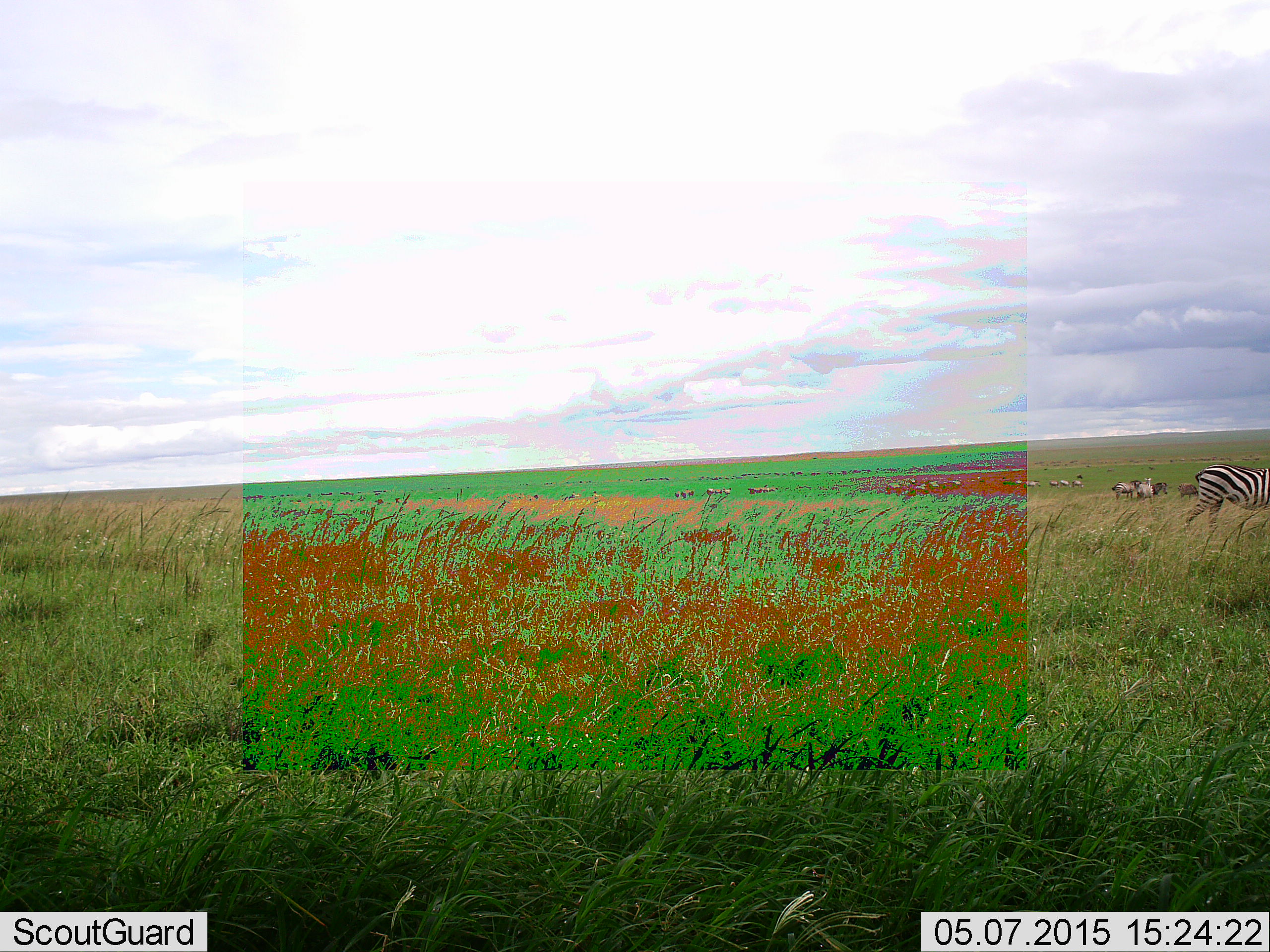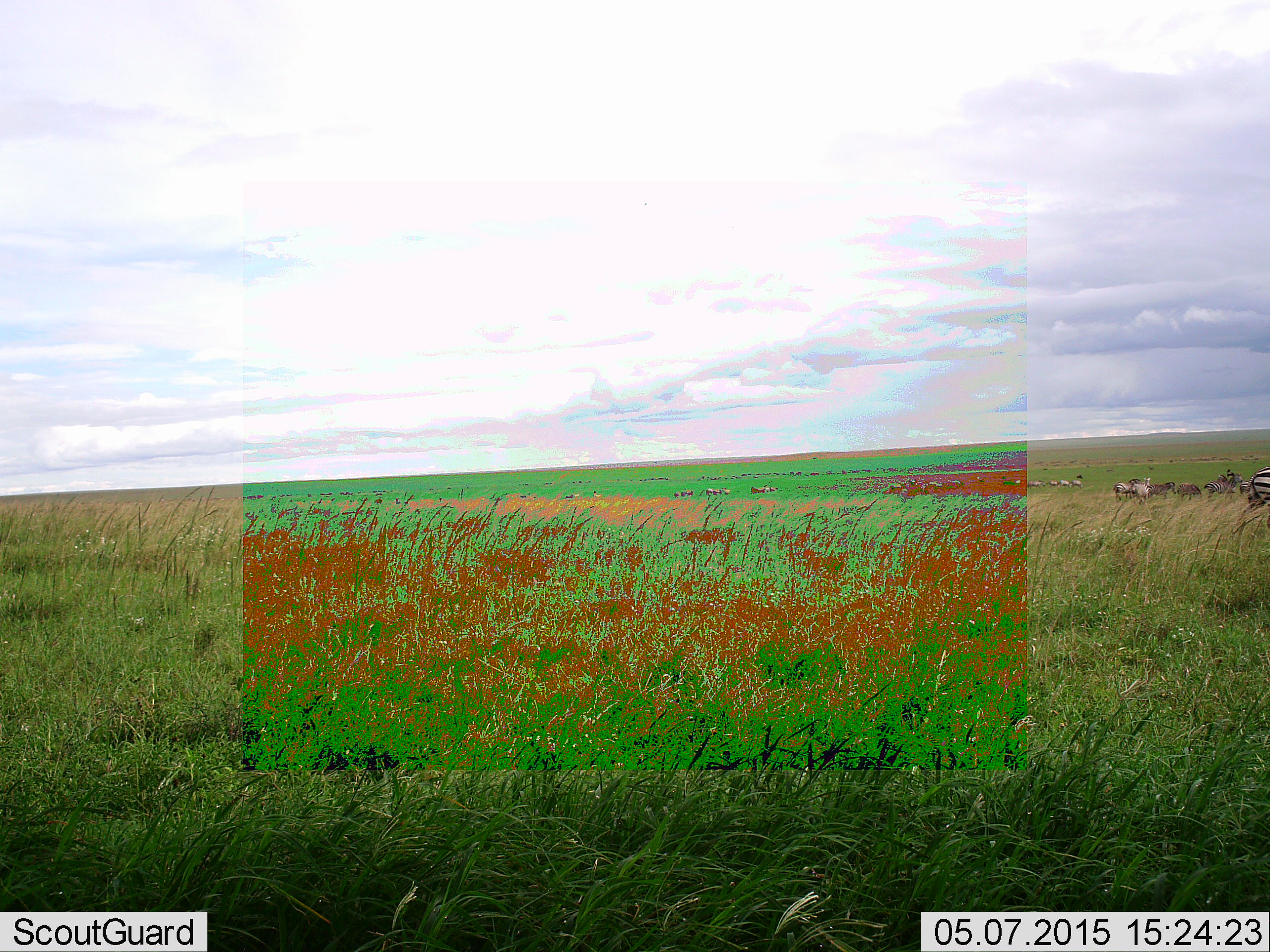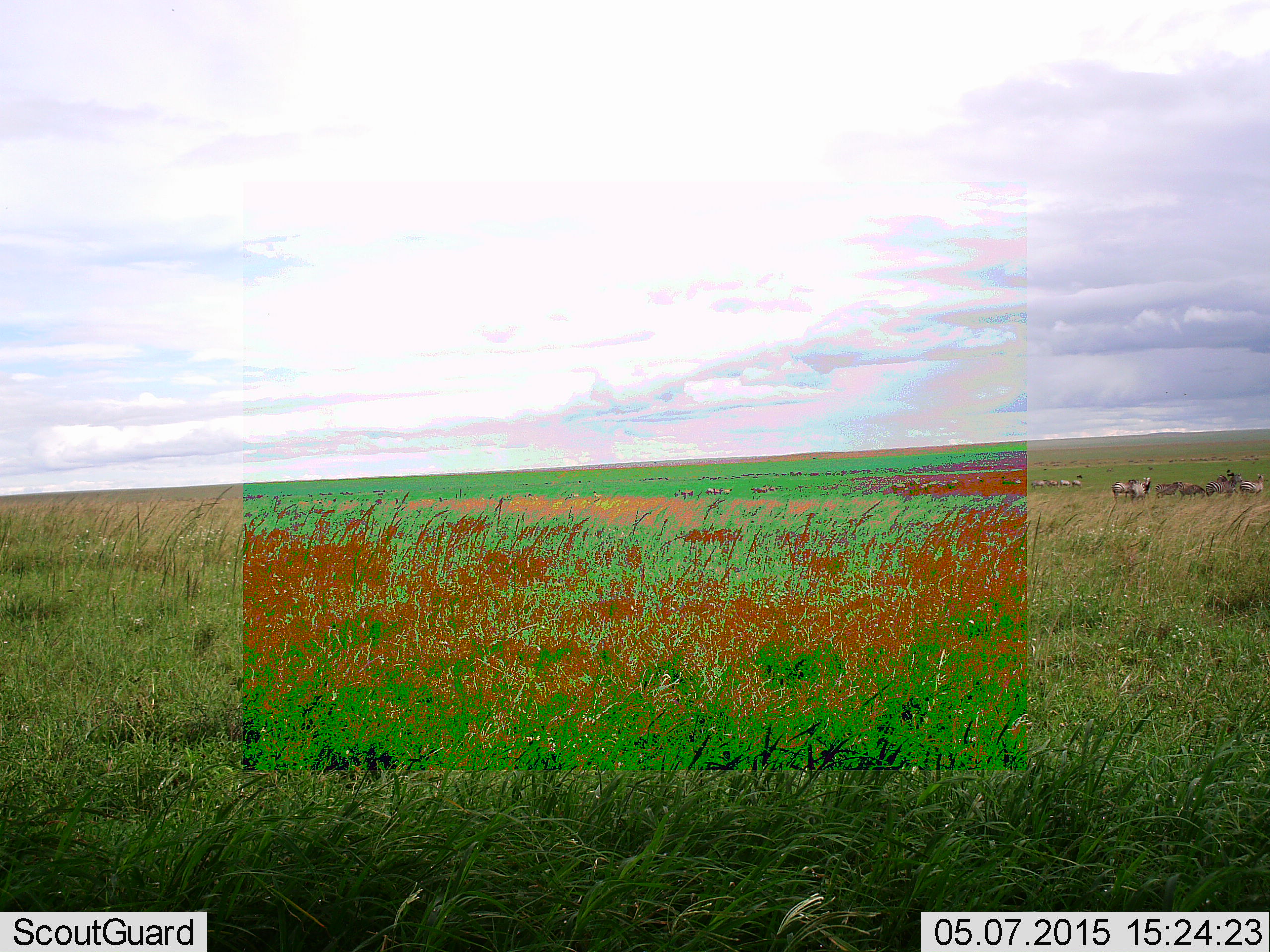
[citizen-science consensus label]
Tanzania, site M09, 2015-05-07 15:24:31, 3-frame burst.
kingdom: Animalia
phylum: Chordata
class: Mammalia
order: Artiodactyla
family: Bovidae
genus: Connochaetes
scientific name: Connochaetes taurinus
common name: blue wildebeest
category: wildebeest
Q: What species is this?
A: Wildebeest (blue wildebeest) (Connochaetes taurinus).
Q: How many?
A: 7.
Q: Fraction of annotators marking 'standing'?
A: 71%.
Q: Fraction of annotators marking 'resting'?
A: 0%.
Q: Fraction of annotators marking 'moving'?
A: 29%.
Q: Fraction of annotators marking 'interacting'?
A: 0%.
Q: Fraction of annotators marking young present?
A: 0%.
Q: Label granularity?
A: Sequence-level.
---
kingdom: Animalia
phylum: Chordata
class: Mammalia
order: Perissodactyla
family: Equidae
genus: Equus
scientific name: Equus quagga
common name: plains zebra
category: zebra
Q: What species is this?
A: Zebra (plains zebra) (Equus quagga).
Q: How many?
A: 1.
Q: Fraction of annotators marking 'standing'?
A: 38%.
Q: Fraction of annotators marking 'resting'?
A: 0%.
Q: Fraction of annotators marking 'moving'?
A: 85%.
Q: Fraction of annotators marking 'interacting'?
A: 0%.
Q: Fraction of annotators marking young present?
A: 0%.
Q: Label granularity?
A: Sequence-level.